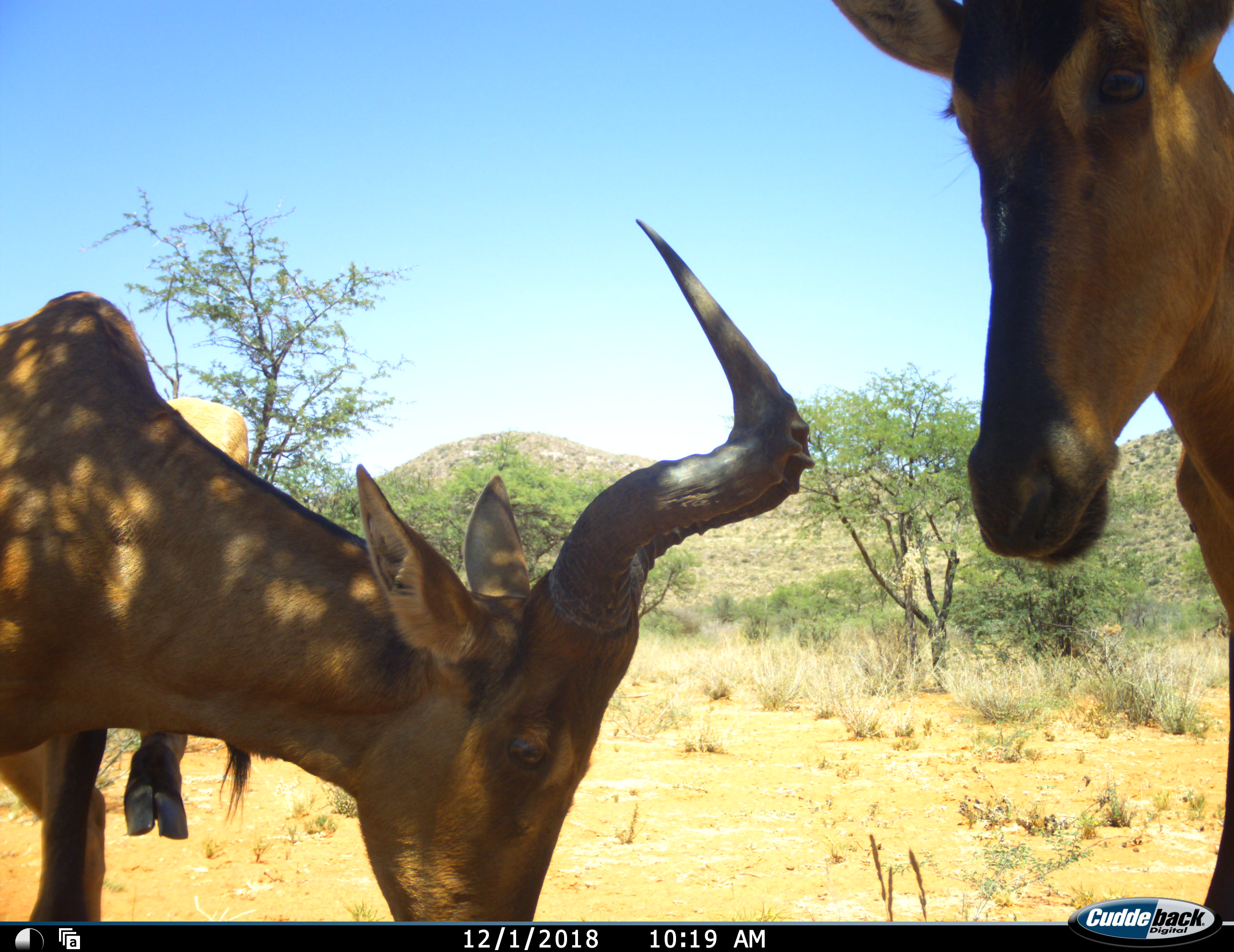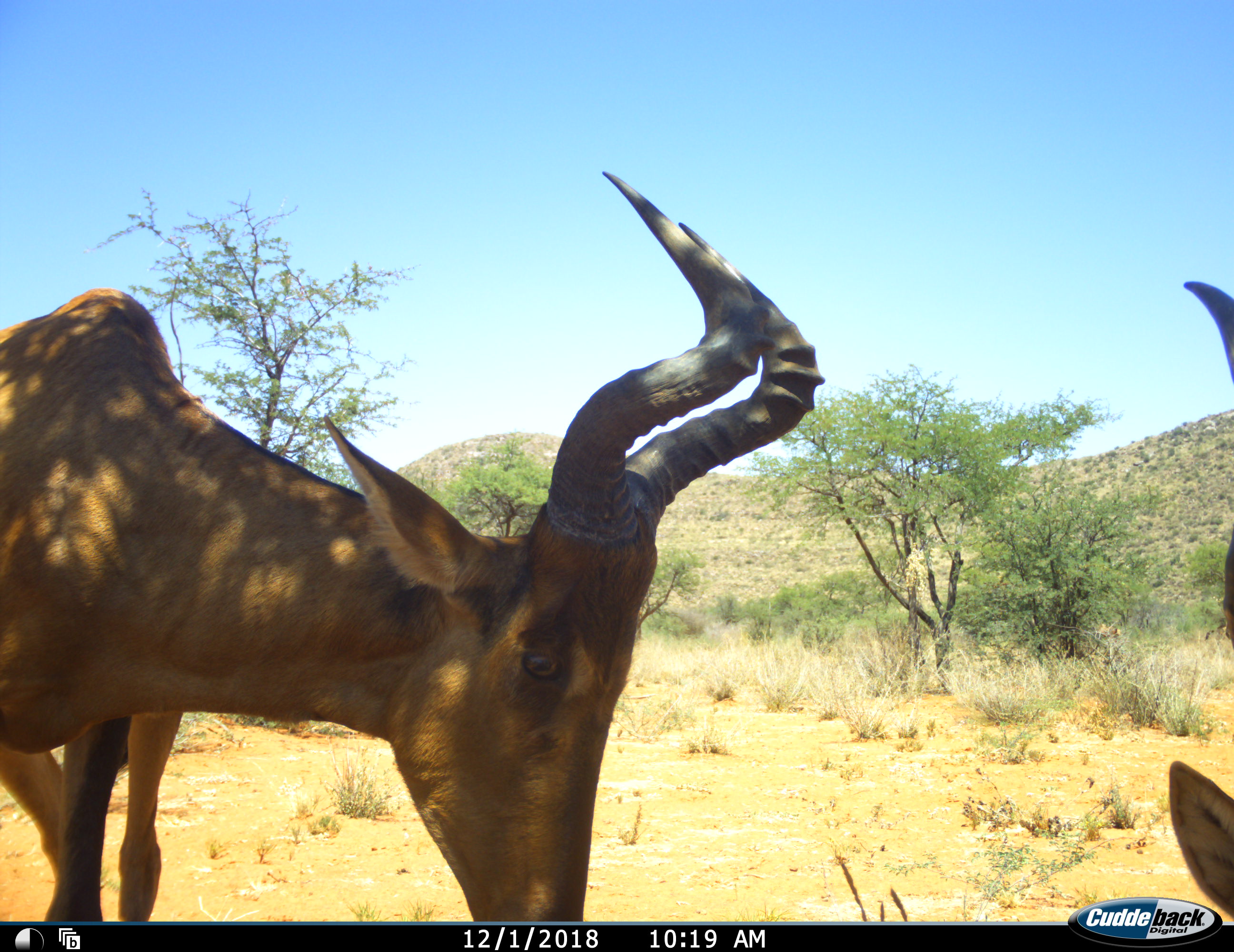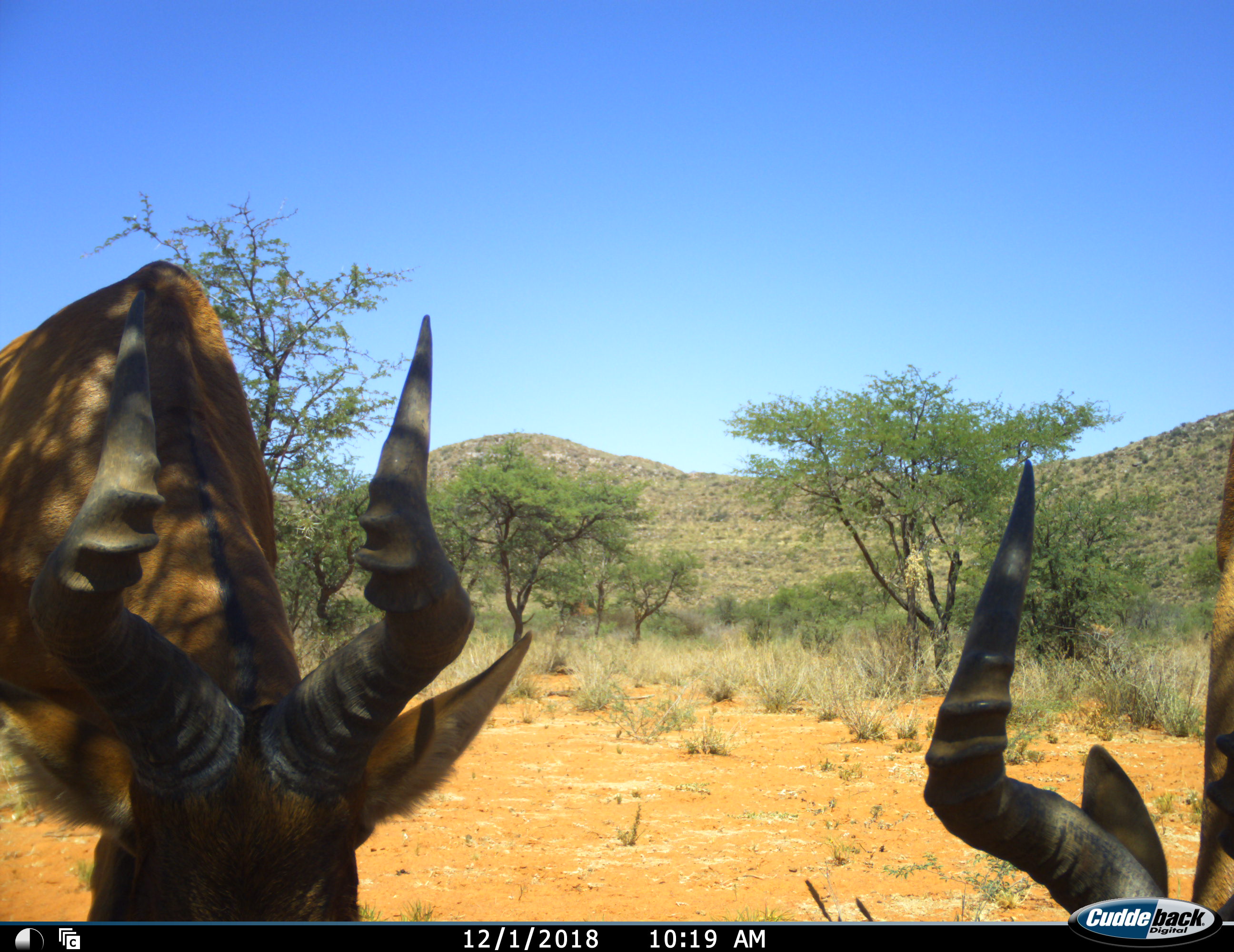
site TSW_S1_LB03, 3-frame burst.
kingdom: Animalia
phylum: Chordata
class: Mammalia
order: Artiodactyla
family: Bovidae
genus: Alcelaphus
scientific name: Alcelaphus buselaphus caama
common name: red hartebeest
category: hartebeestred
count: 2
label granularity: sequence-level